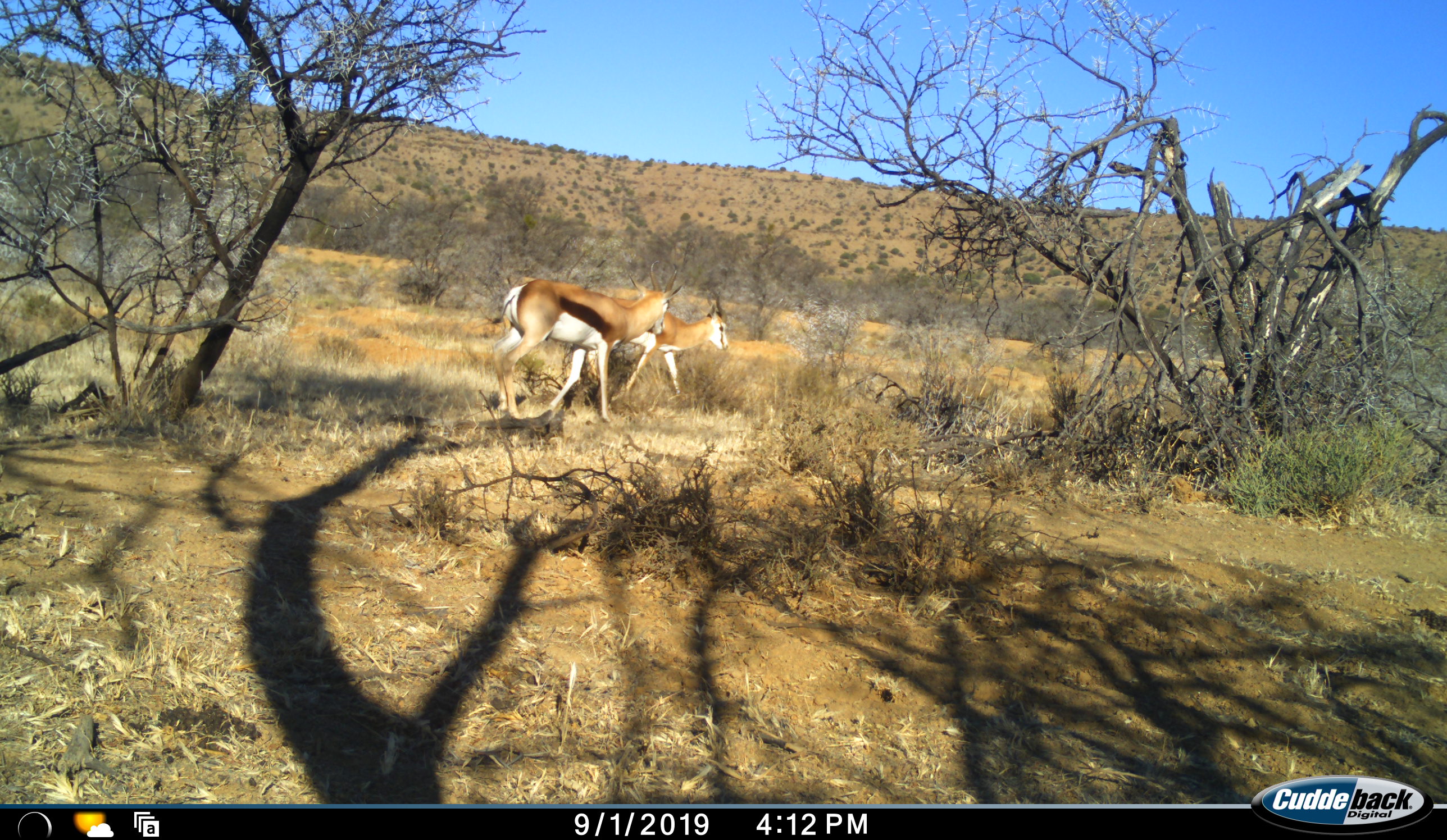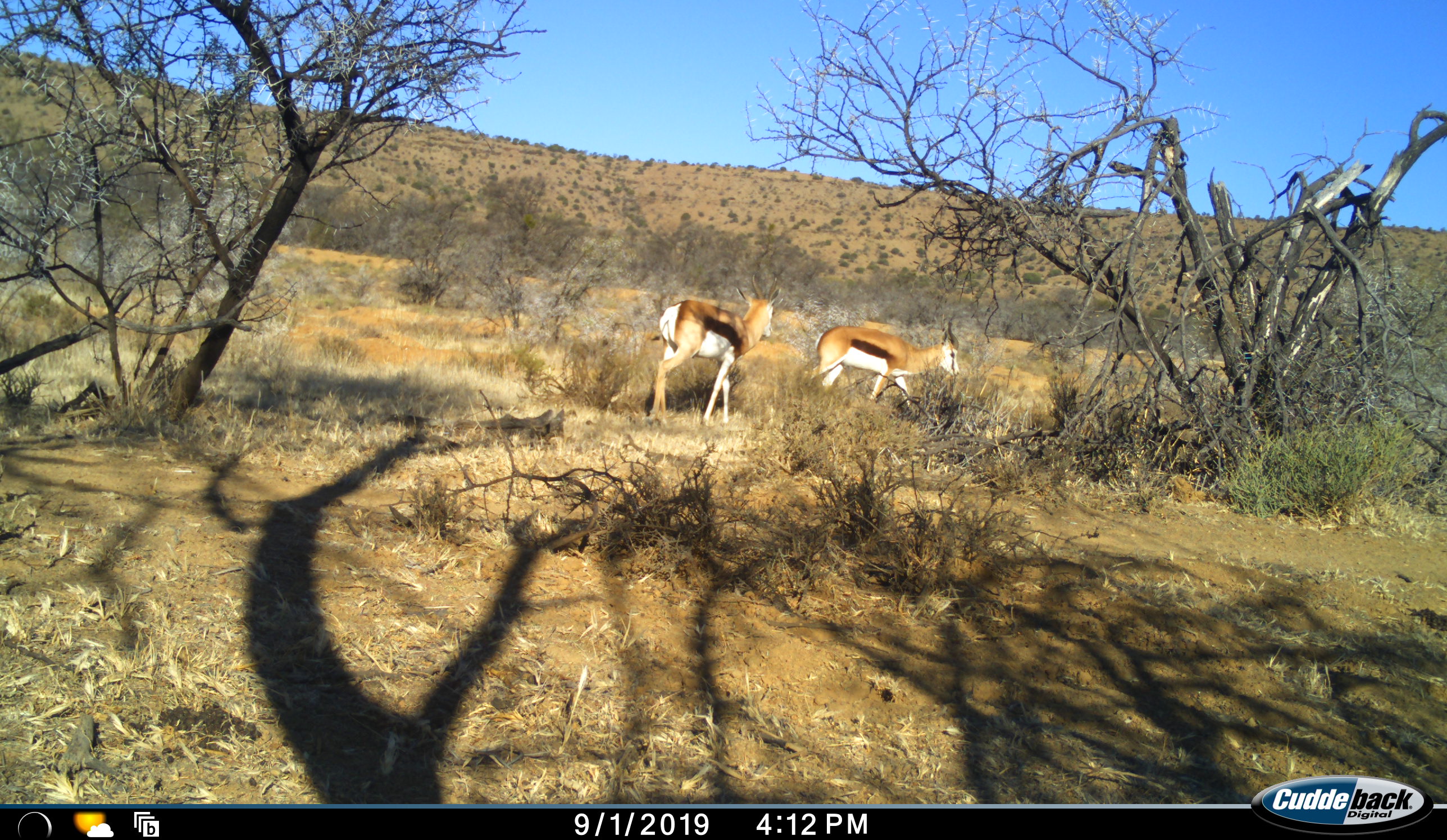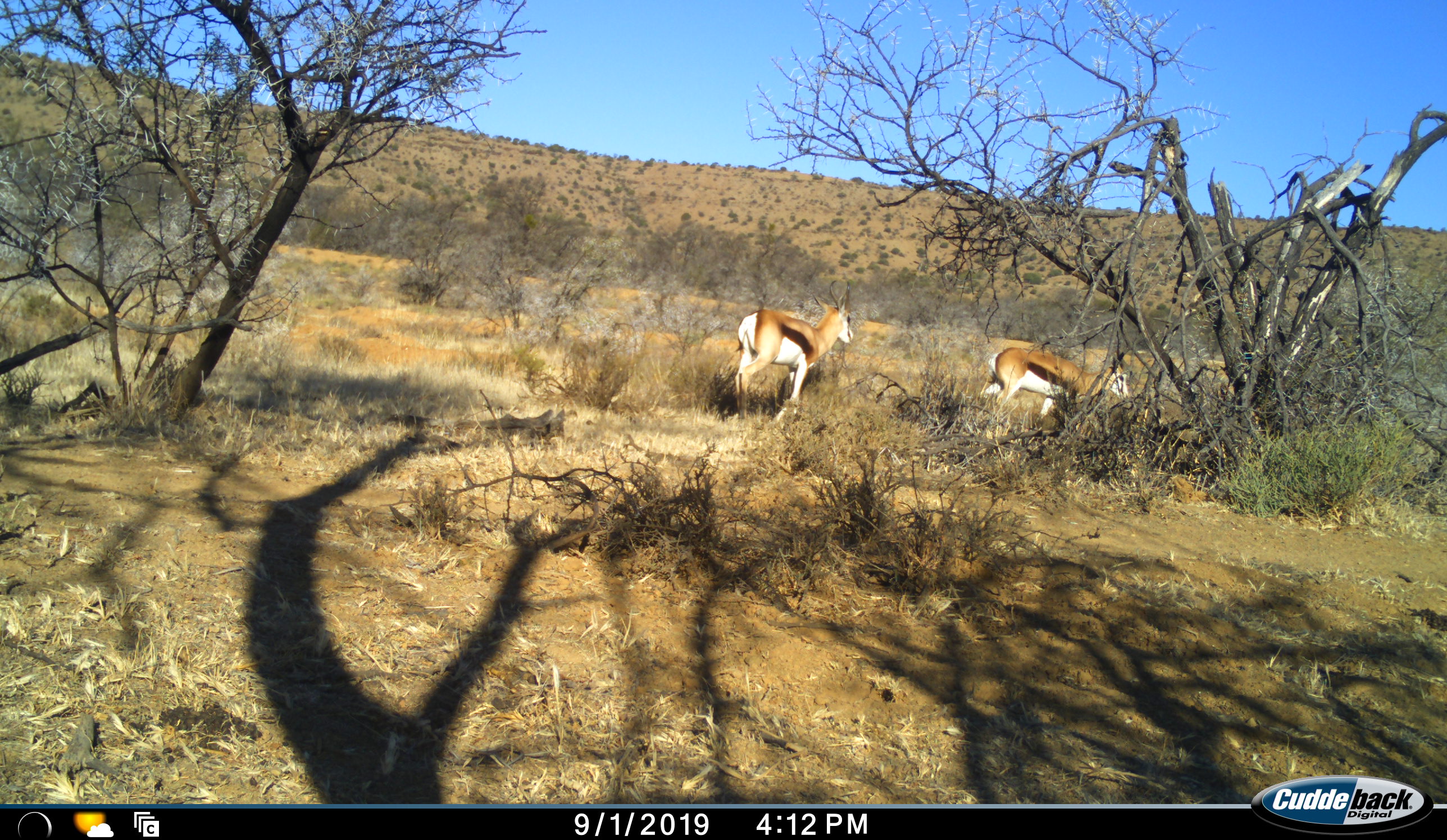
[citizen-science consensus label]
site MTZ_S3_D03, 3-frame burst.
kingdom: Animalia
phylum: Chordata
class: Mammalia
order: Artiodactyla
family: Bovidae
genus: Antidorcas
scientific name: Antidorcas marsupialis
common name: springbok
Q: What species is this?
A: Springbok (Antidorcas marsupialis).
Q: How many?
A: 2.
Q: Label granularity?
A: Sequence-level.